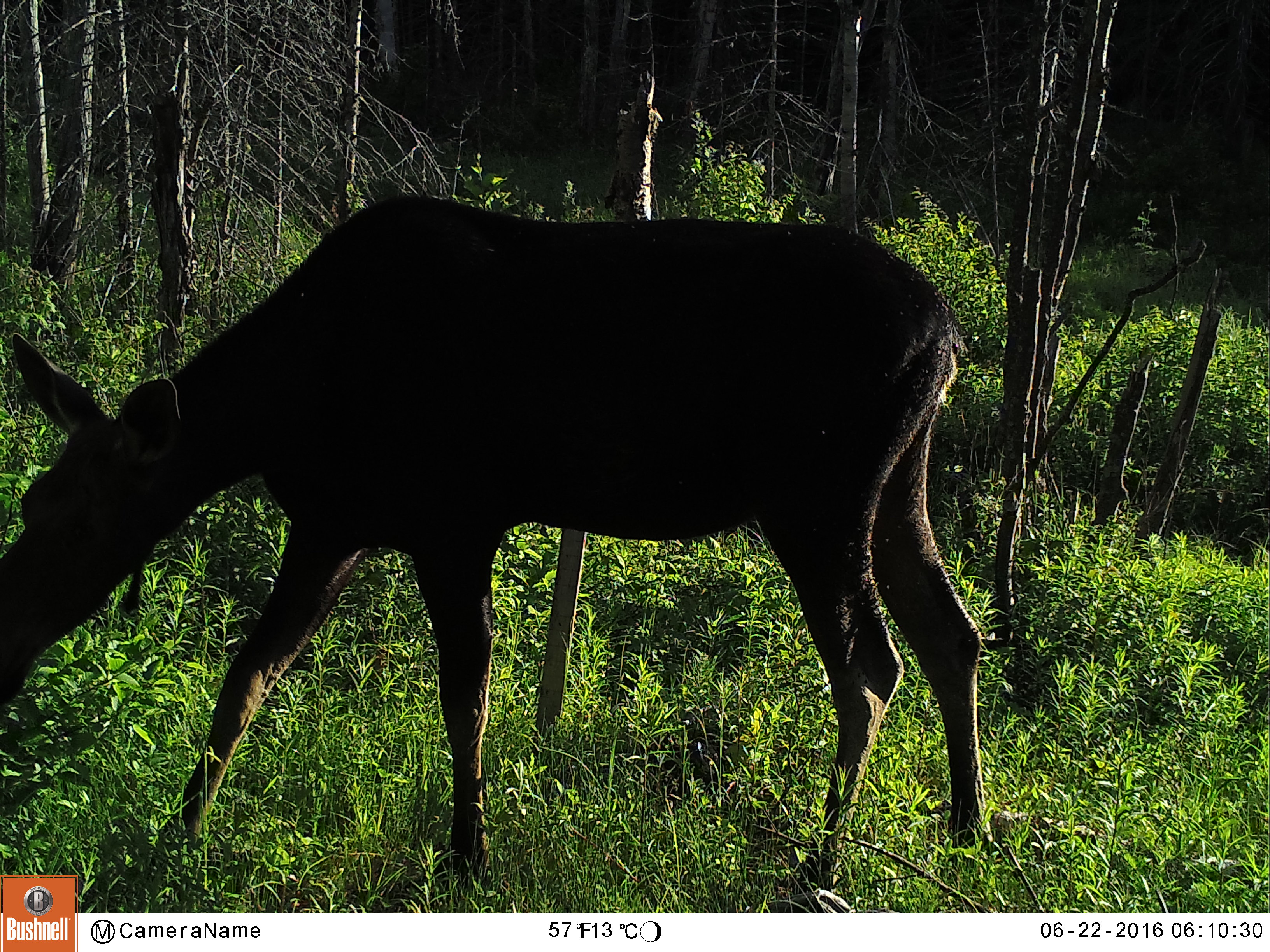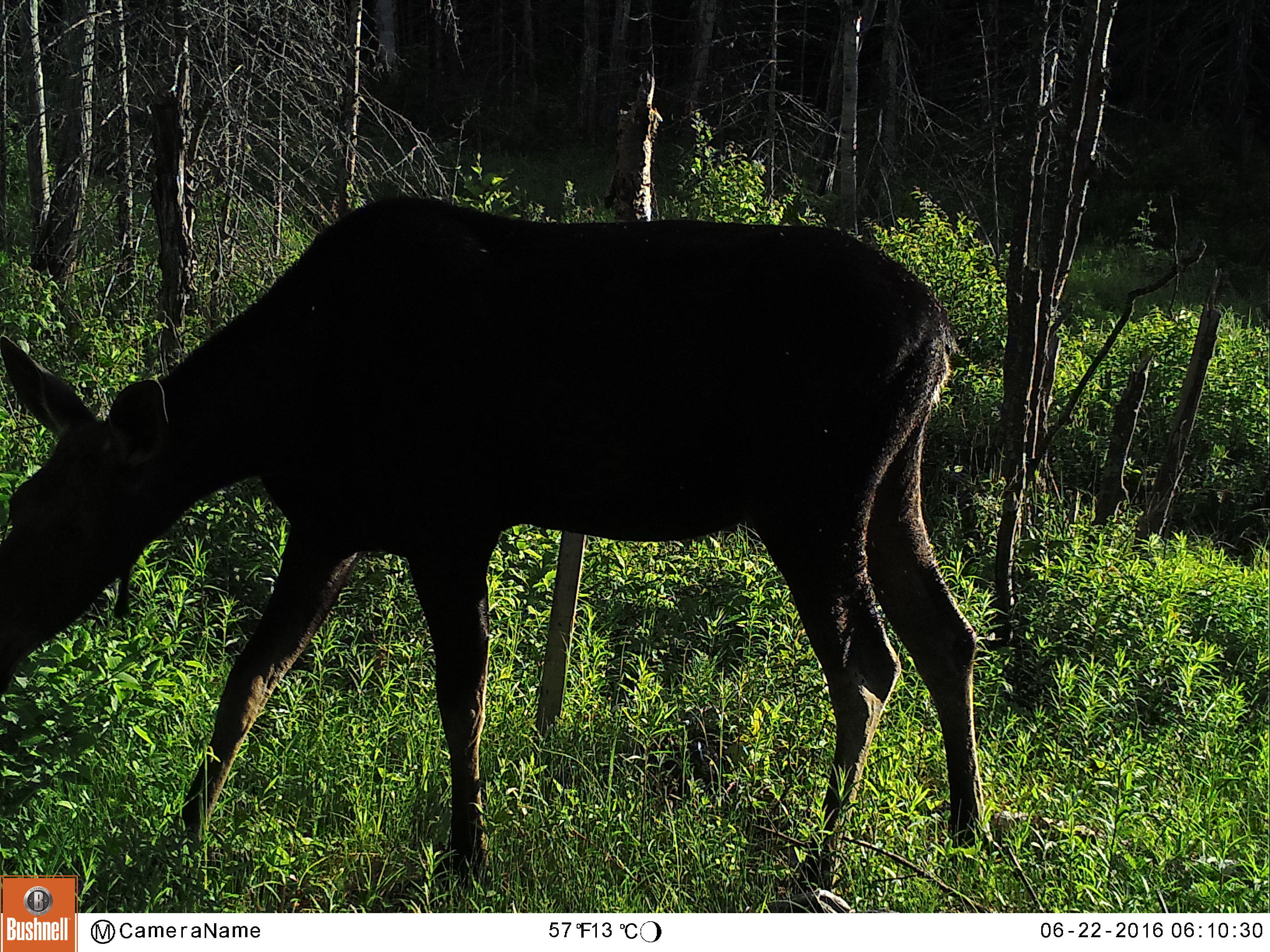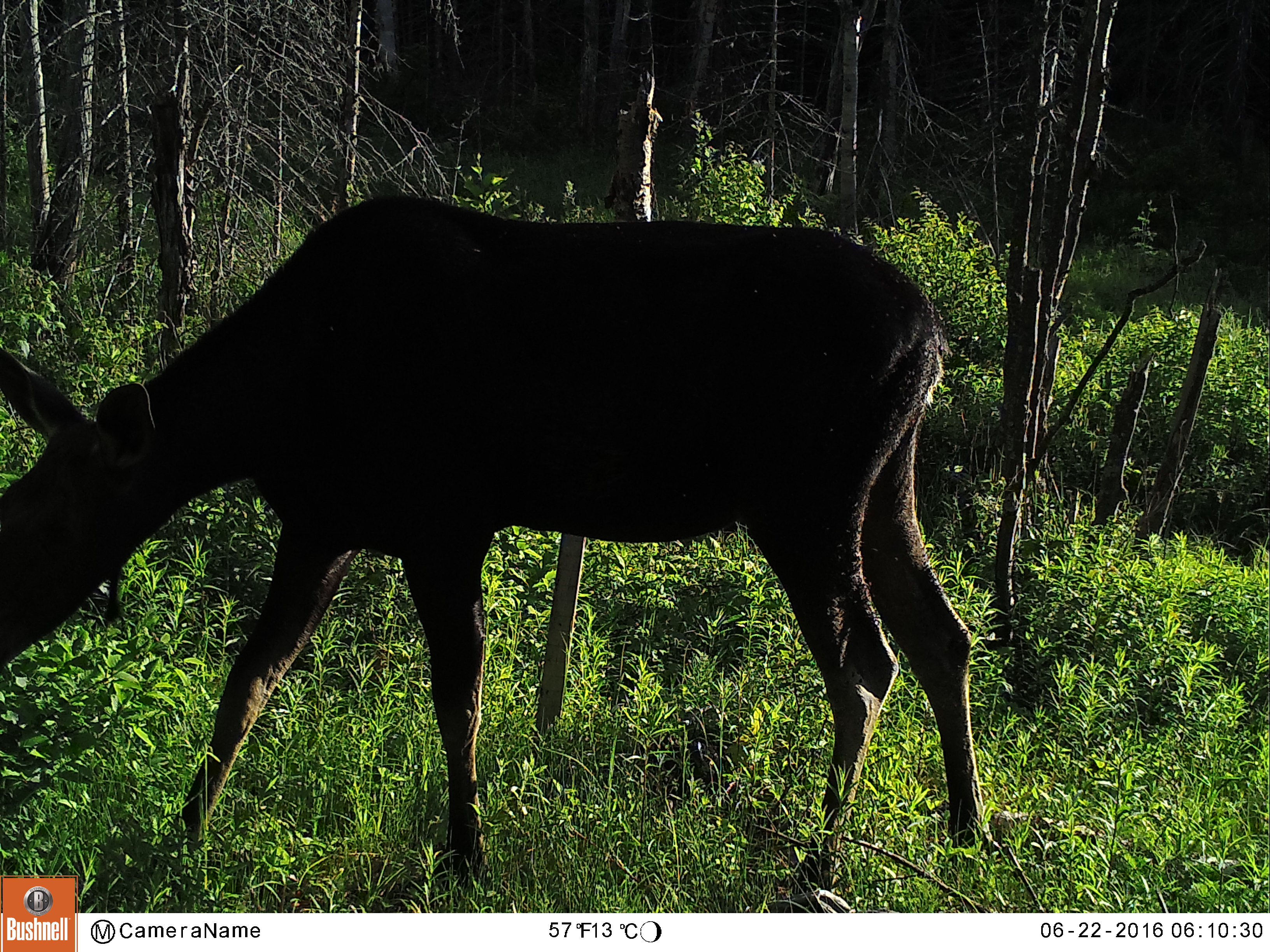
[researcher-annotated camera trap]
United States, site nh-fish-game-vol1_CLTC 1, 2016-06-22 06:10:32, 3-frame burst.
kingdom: Animalia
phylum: Chordata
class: Mammalia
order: Artiodactyla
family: Cervidae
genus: Alces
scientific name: Alces alces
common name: moose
Moose (Alces alces).